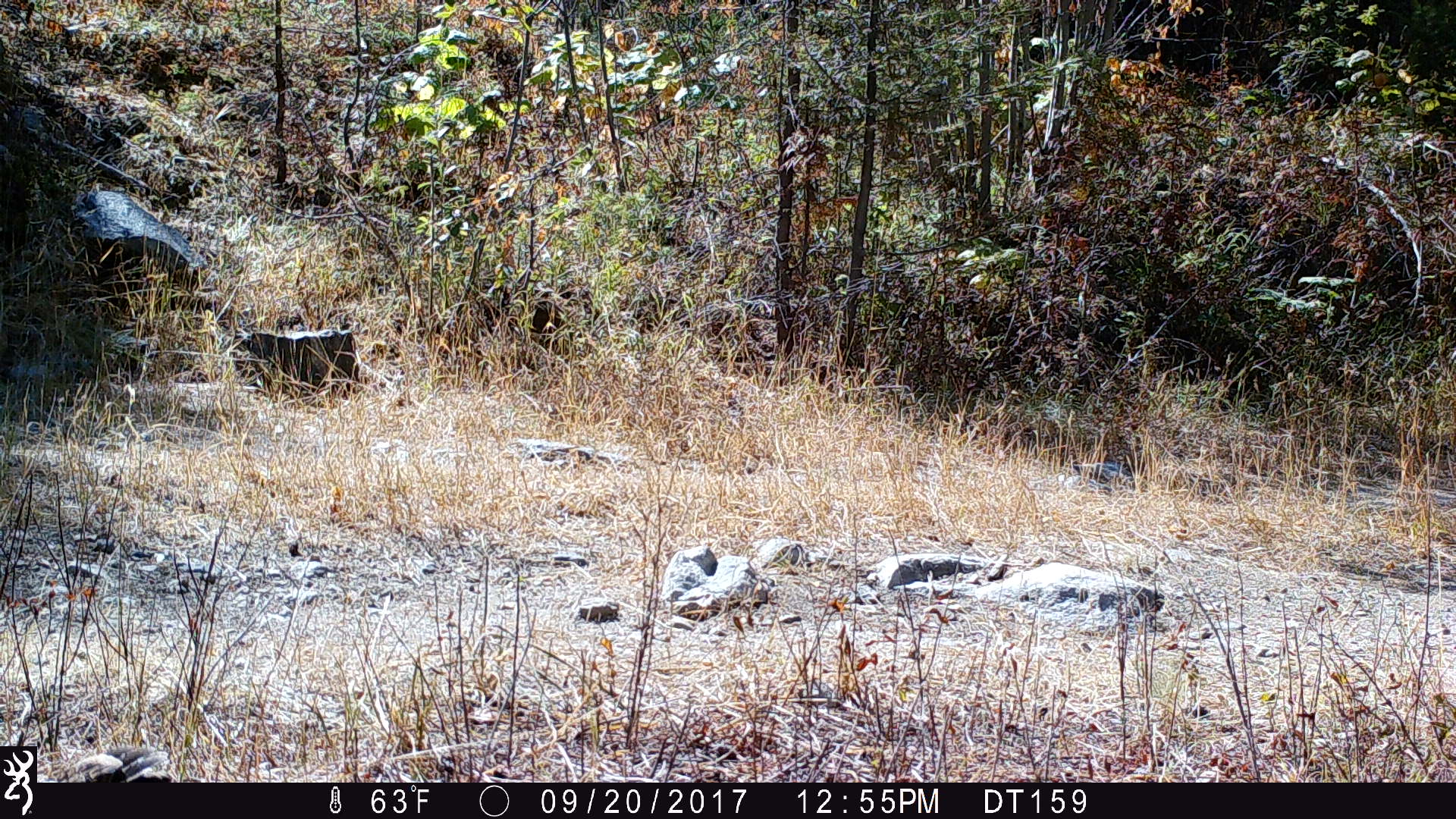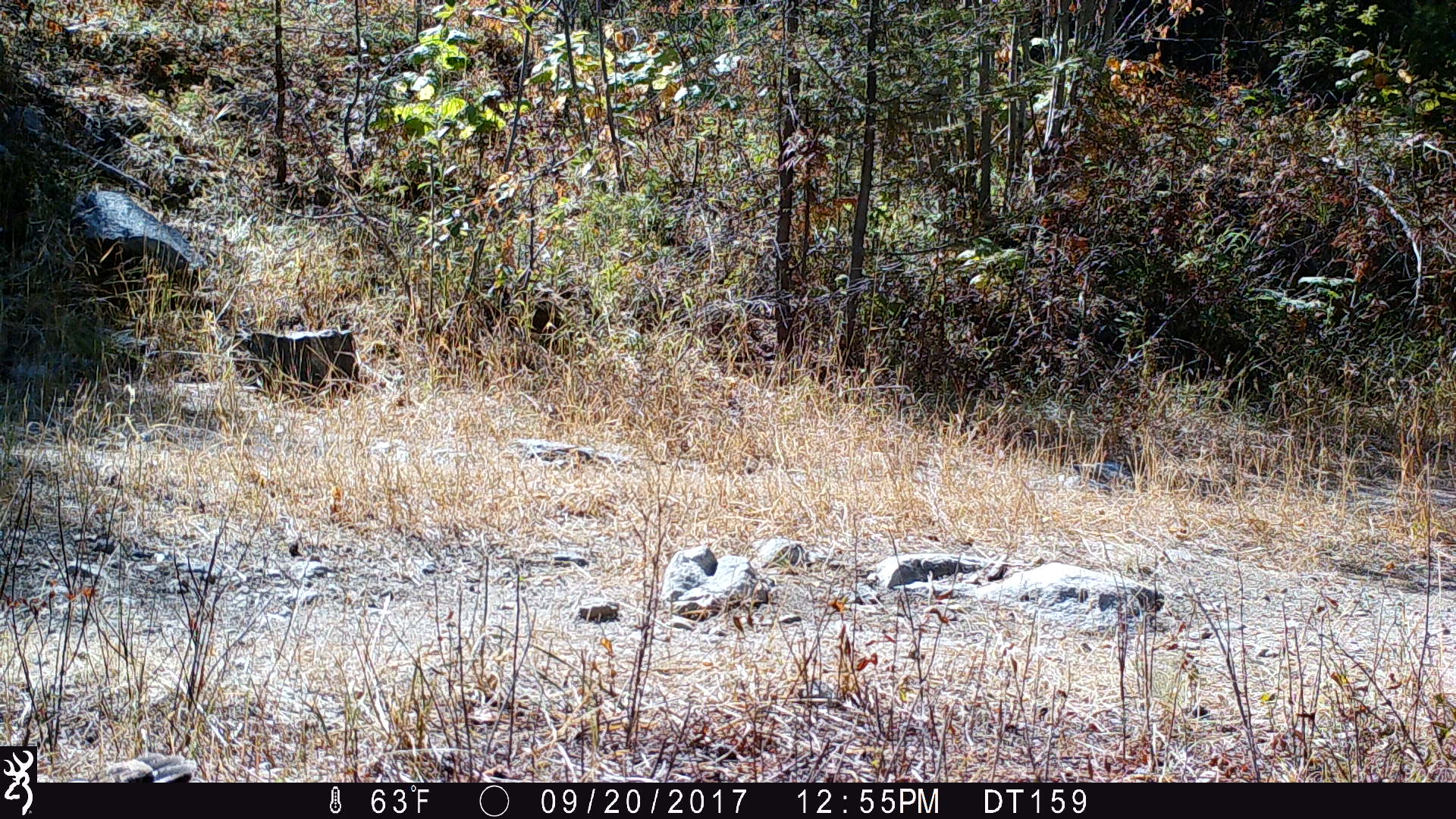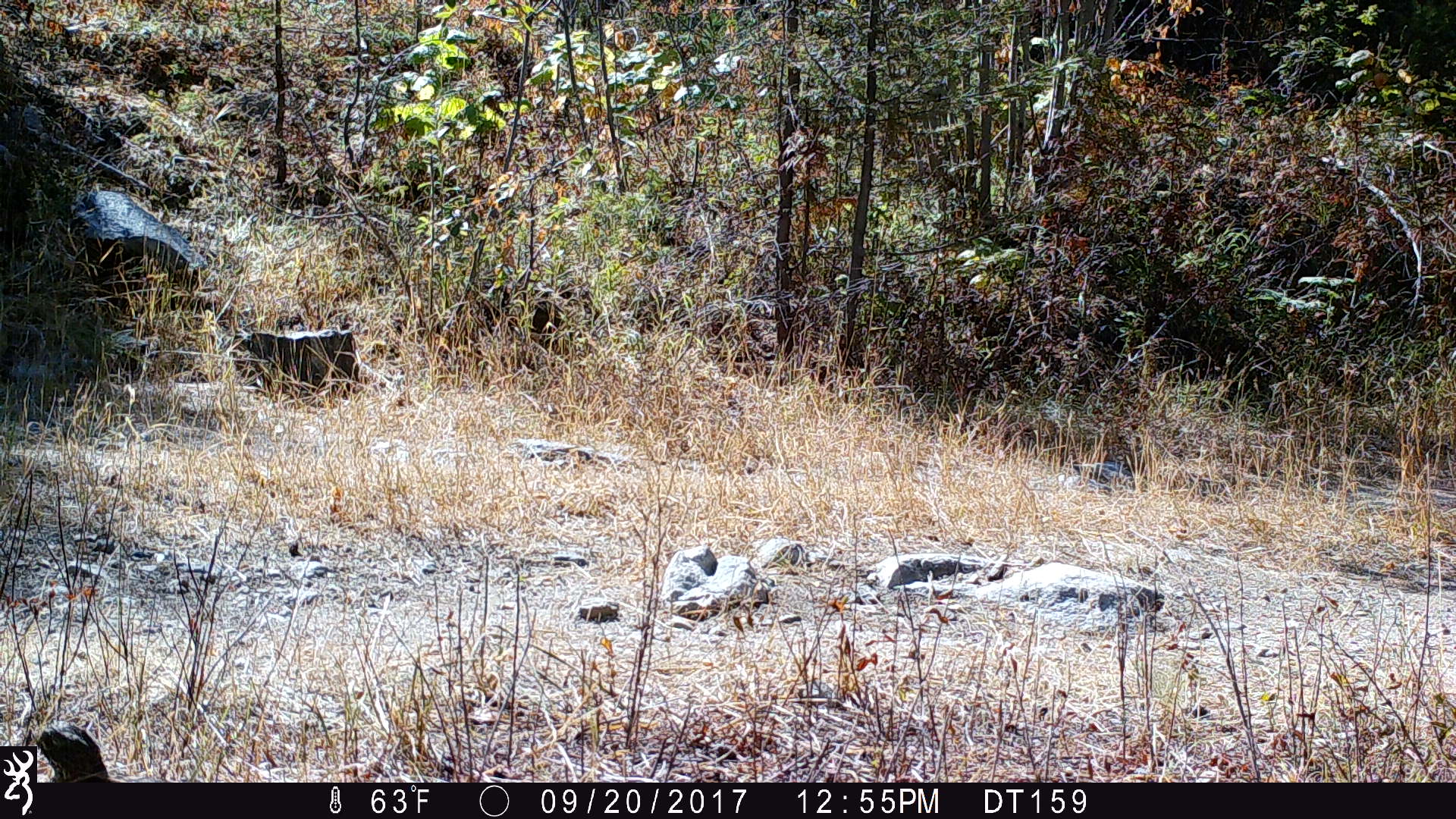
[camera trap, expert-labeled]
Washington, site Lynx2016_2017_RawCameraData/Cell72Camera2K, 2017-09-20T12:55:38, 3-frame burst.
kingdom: Animalia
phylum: Chordata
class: Aves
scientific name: Aves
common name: birds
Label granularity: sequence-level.